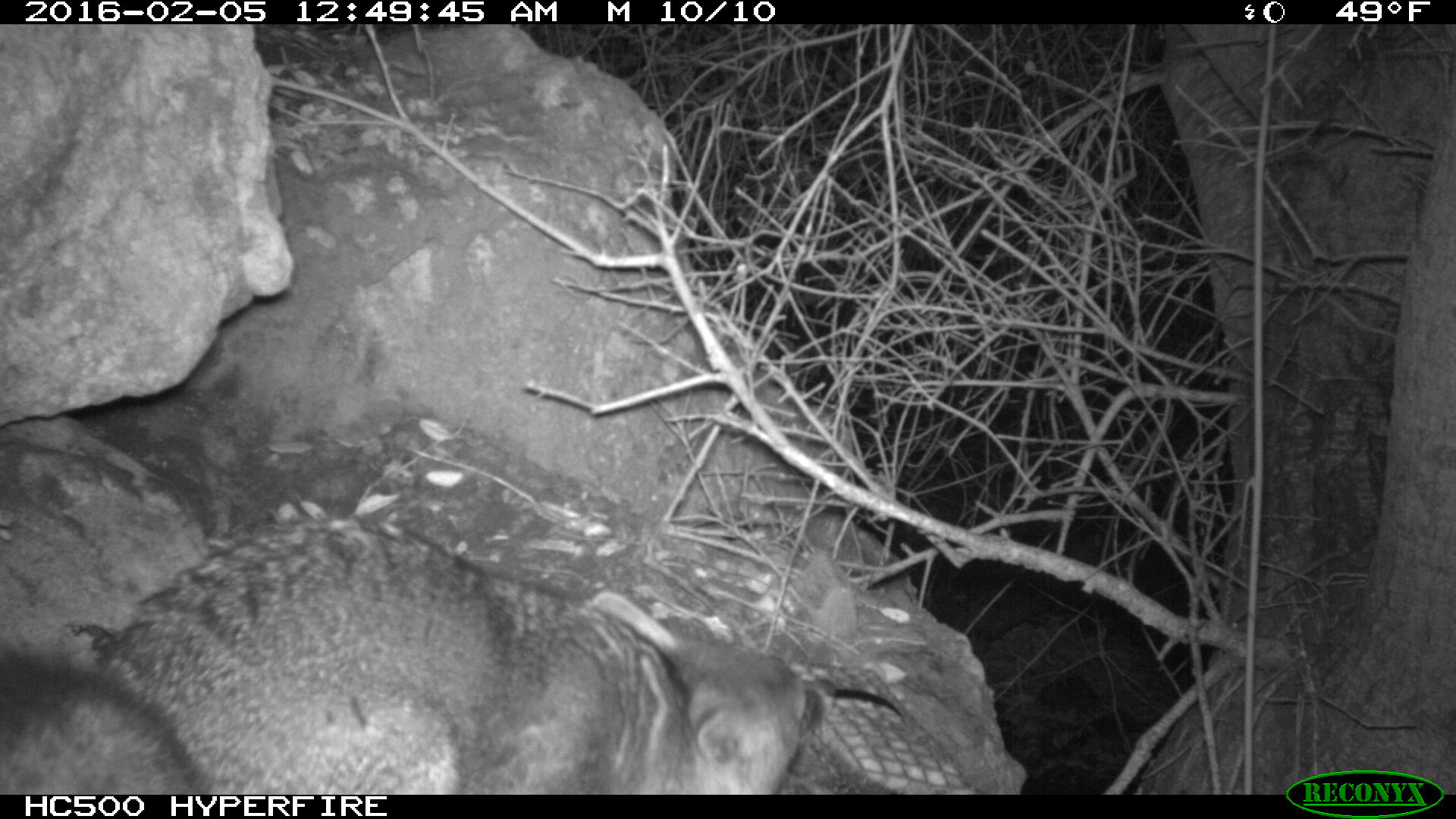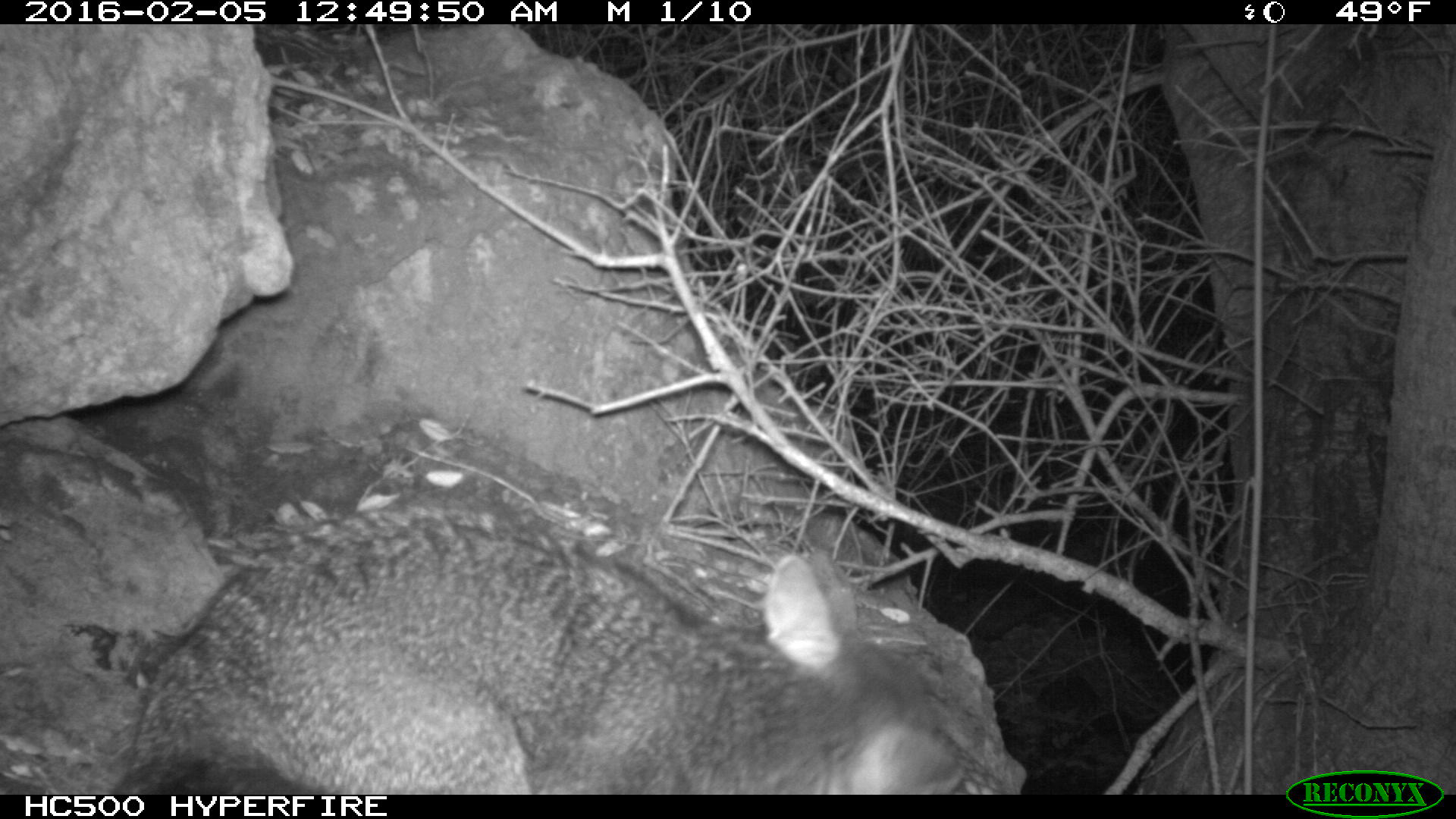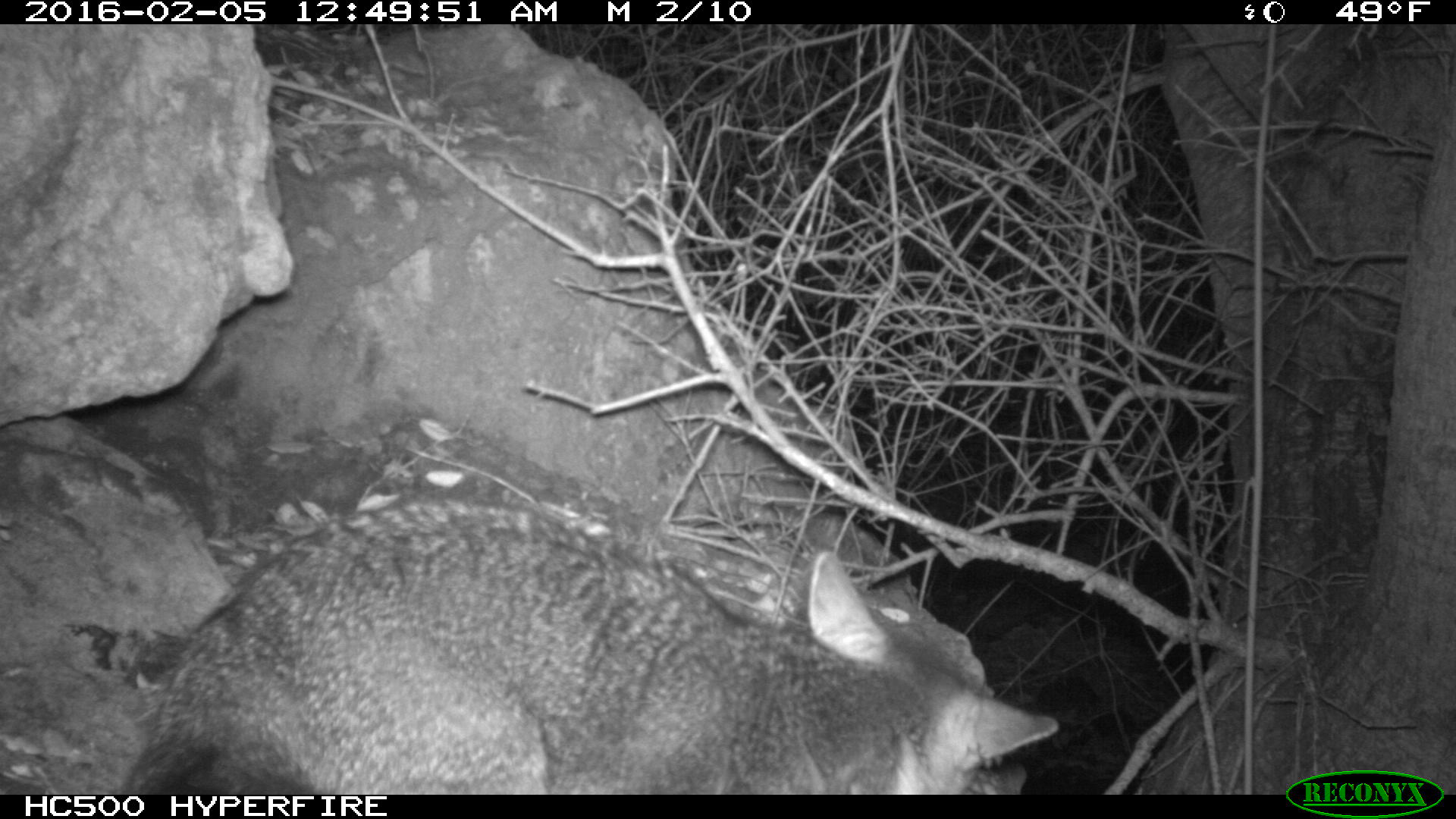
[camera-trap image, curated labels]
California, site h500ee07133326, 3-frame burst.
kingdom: Animalia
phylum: Chordata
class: Mammalia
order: Carnivora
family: Canidae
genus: Urocyon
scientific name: Urocyon littoralis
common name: island fox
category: fox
Fox (island fox) (Urocyon littoralis).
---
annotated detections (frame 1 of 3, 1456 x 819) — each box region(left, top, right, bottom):
fox: region(0, 519, 834, 794)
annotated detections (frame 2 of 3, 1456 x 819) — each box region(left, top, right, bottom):
fox: region(0, 502, 973, 793)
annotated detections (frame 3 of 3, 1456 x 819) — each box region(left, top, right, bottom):
fox: region(115, 501, 1059, 793)